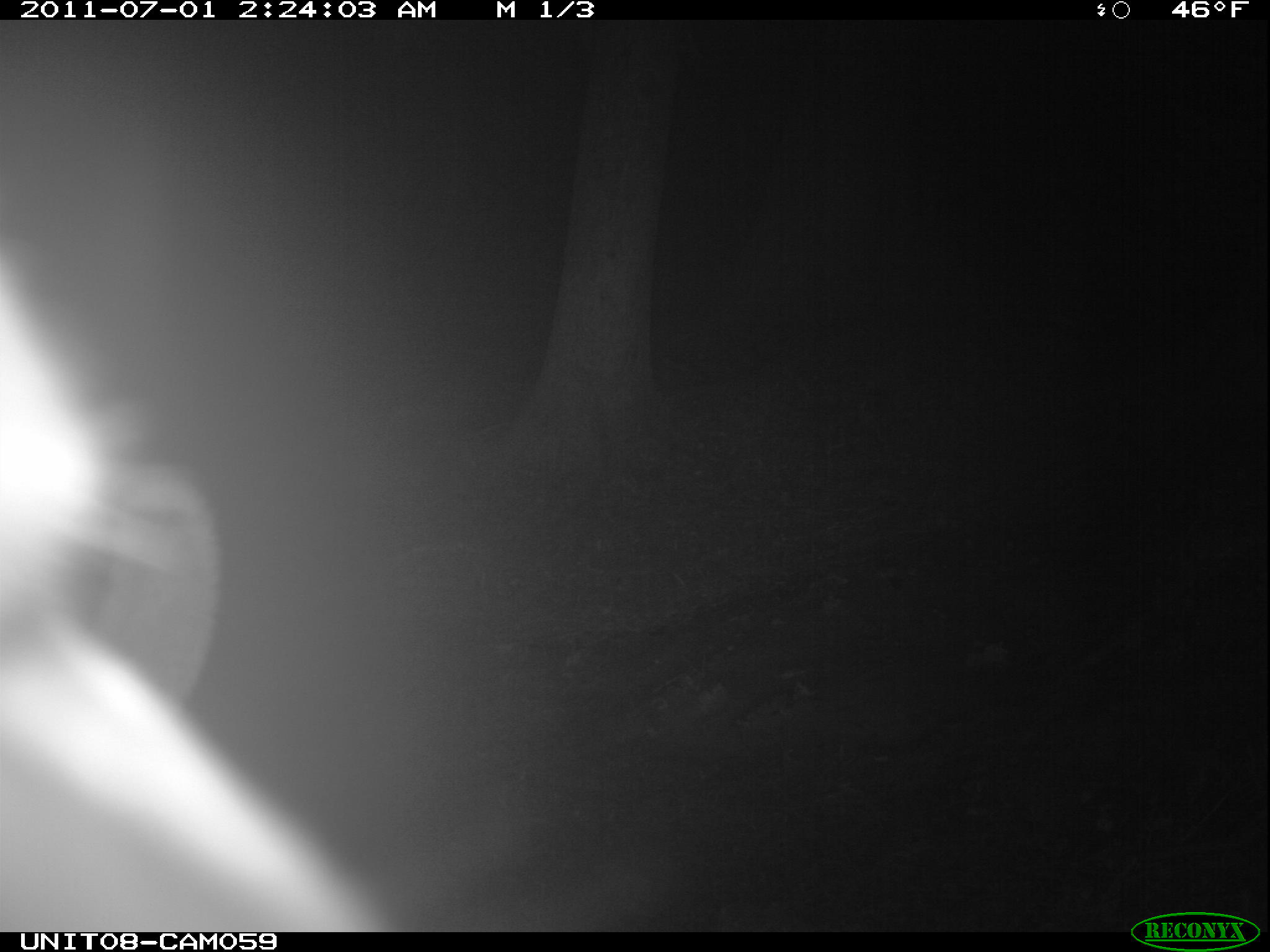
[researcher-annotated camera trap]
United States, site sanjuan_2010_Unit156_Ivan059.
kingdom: Animalia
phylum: Chordata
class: Mammalia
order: Artiodactyla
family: Cervidae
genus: Cervus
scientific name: Cervus elaphus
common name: red deer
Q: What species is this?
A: Cervus elaphus (red deer).